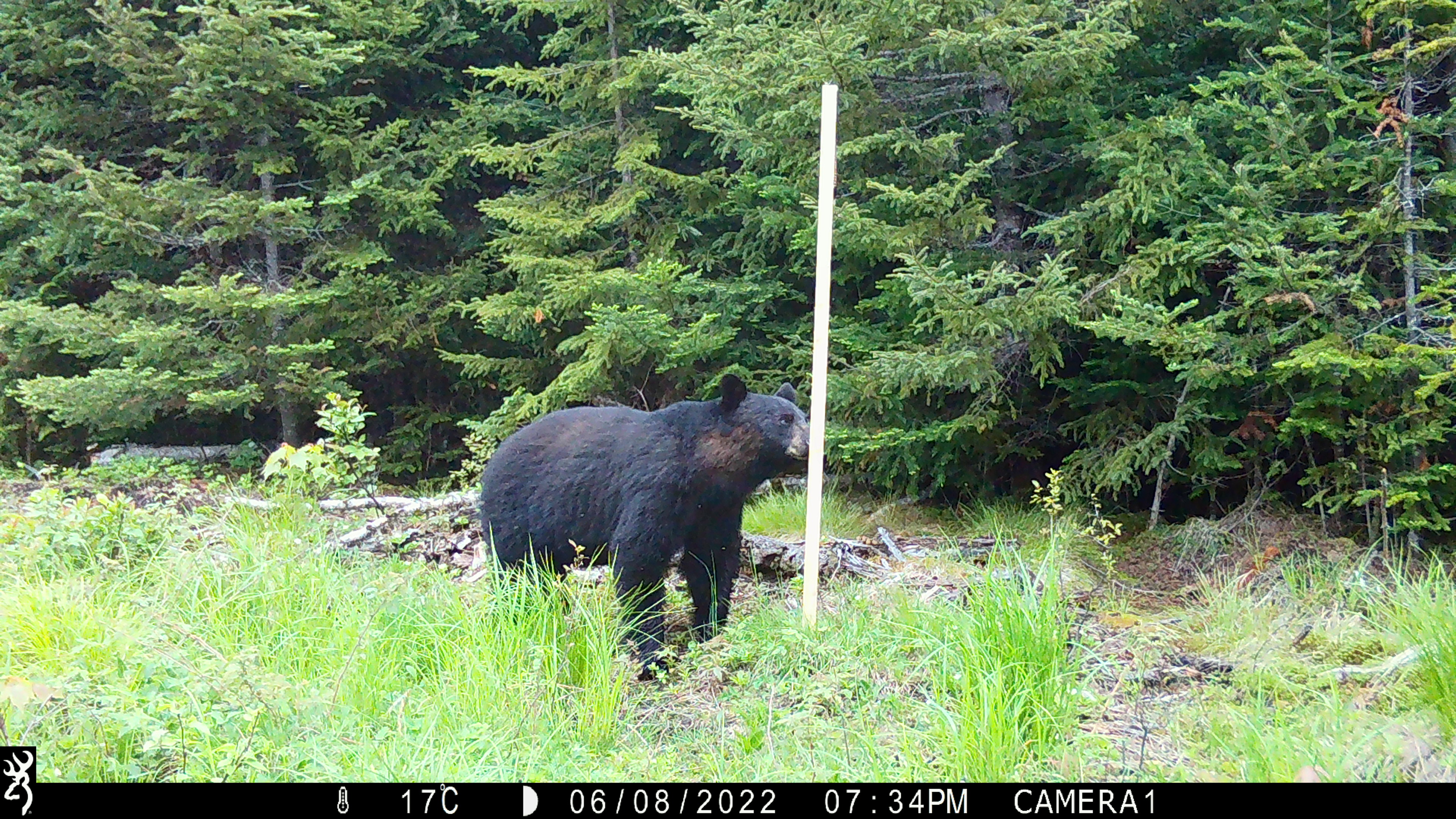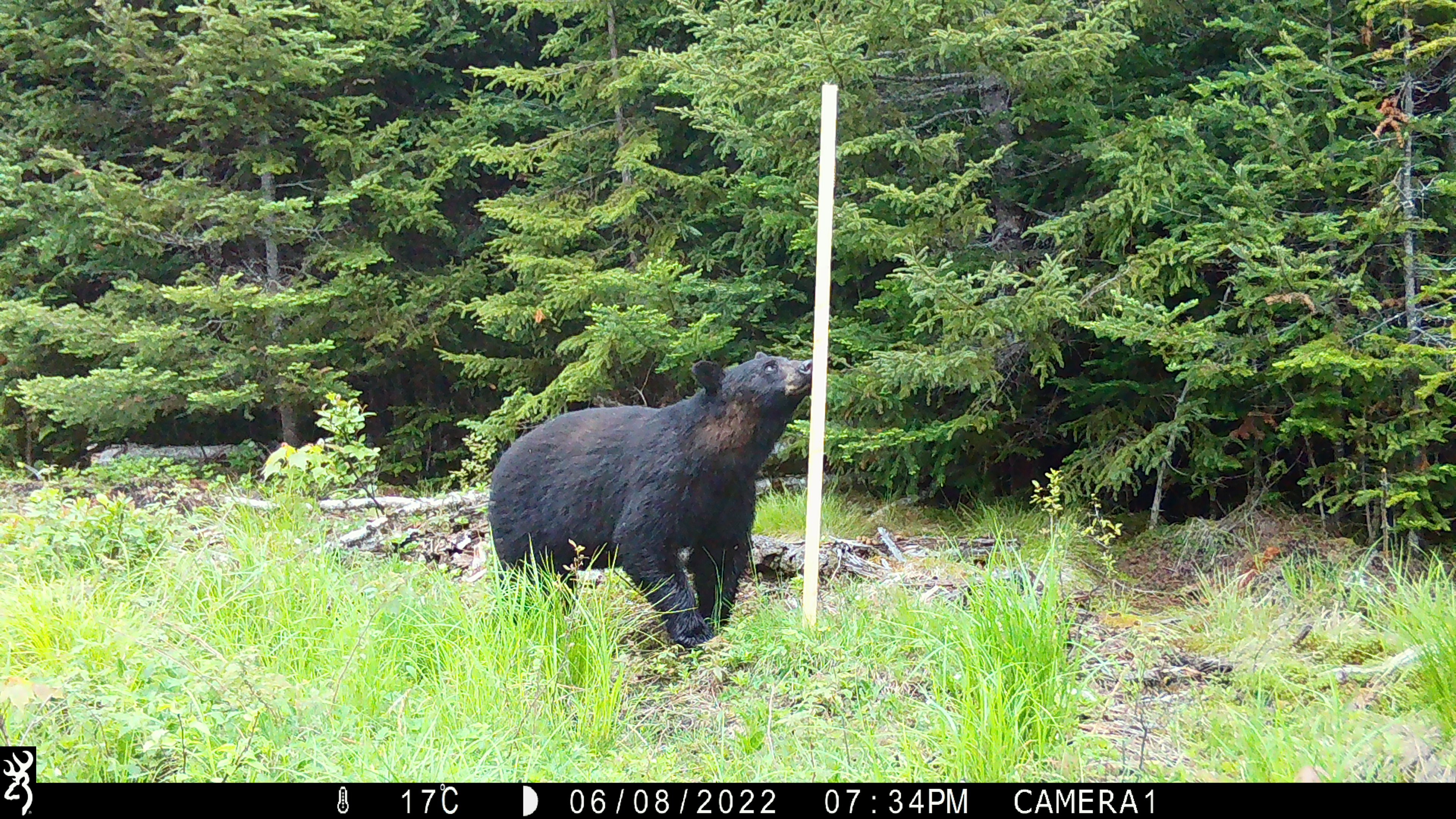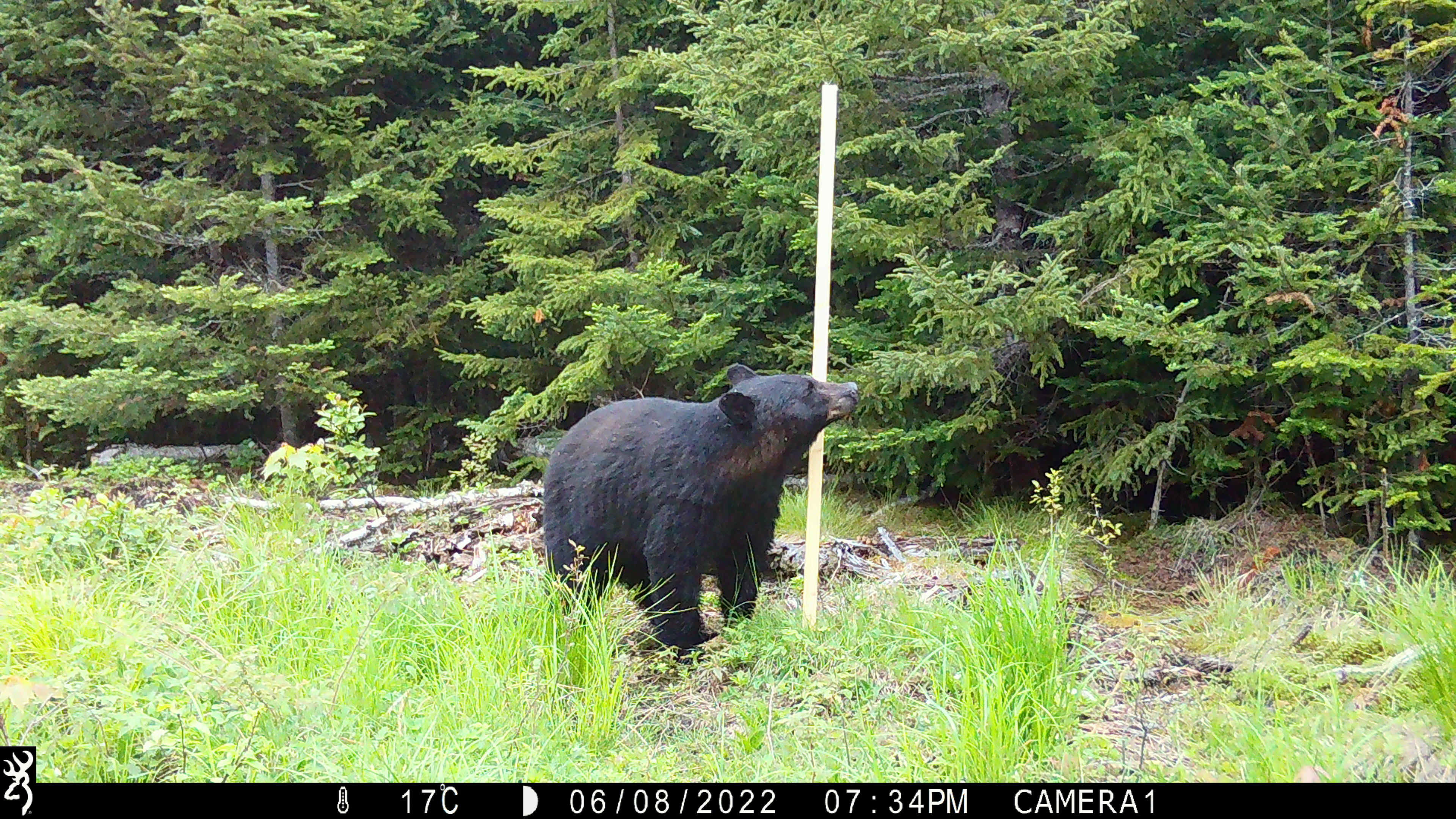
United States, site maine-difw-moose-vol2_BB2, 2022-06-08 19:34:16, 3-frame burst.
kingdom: Animalia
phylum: Chordata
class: Mammalia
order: Carnivora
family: Ursidae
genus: Ursus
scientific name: Ursus americanus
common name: black bear